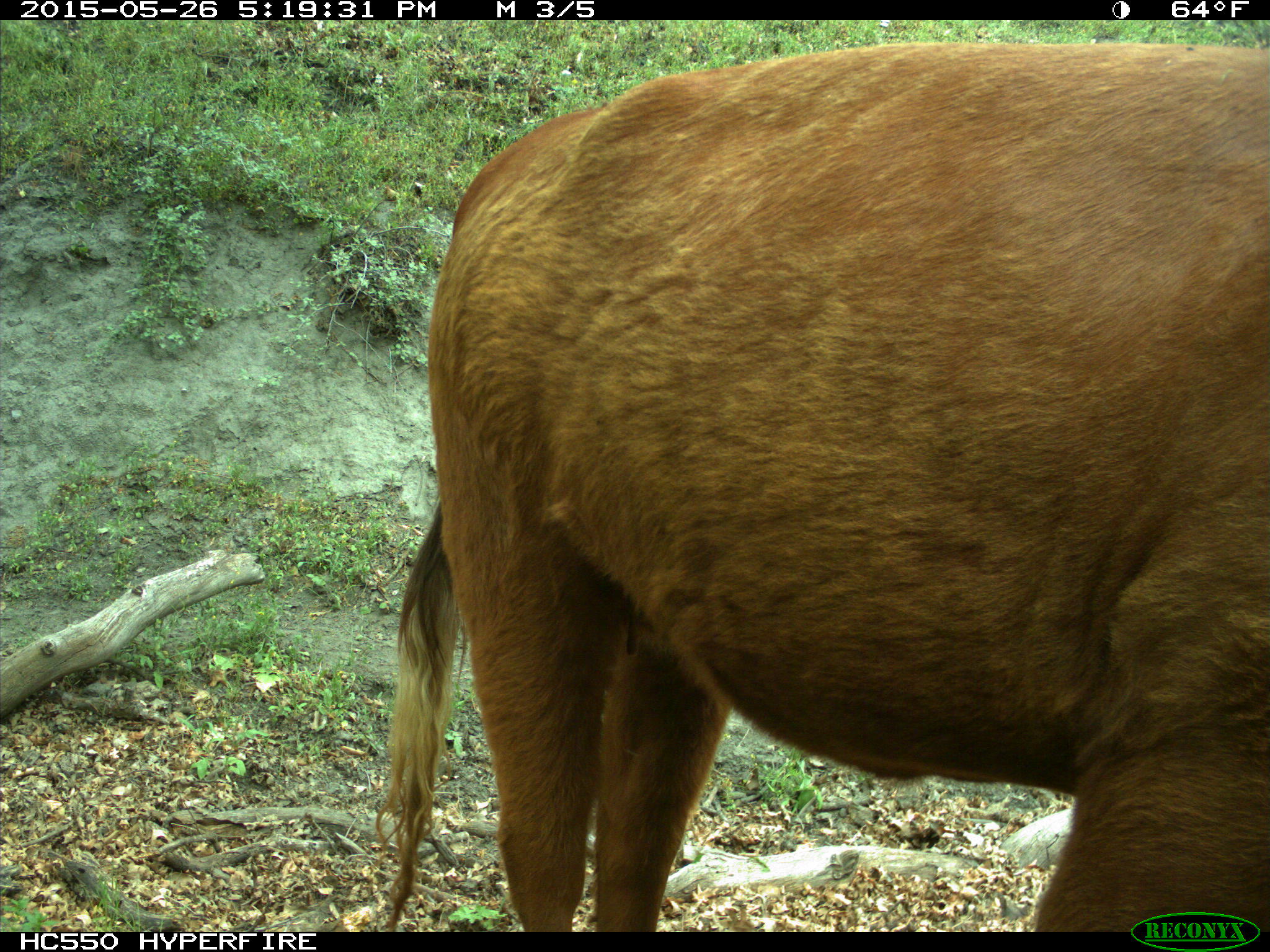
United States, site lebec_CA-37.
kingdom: Animalia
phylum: Chordata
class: Mammalia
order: Artiodactyla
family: Bovidae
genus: Bos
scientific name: Bos taurus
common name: domestic cow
Bos taurus (domestic cow).